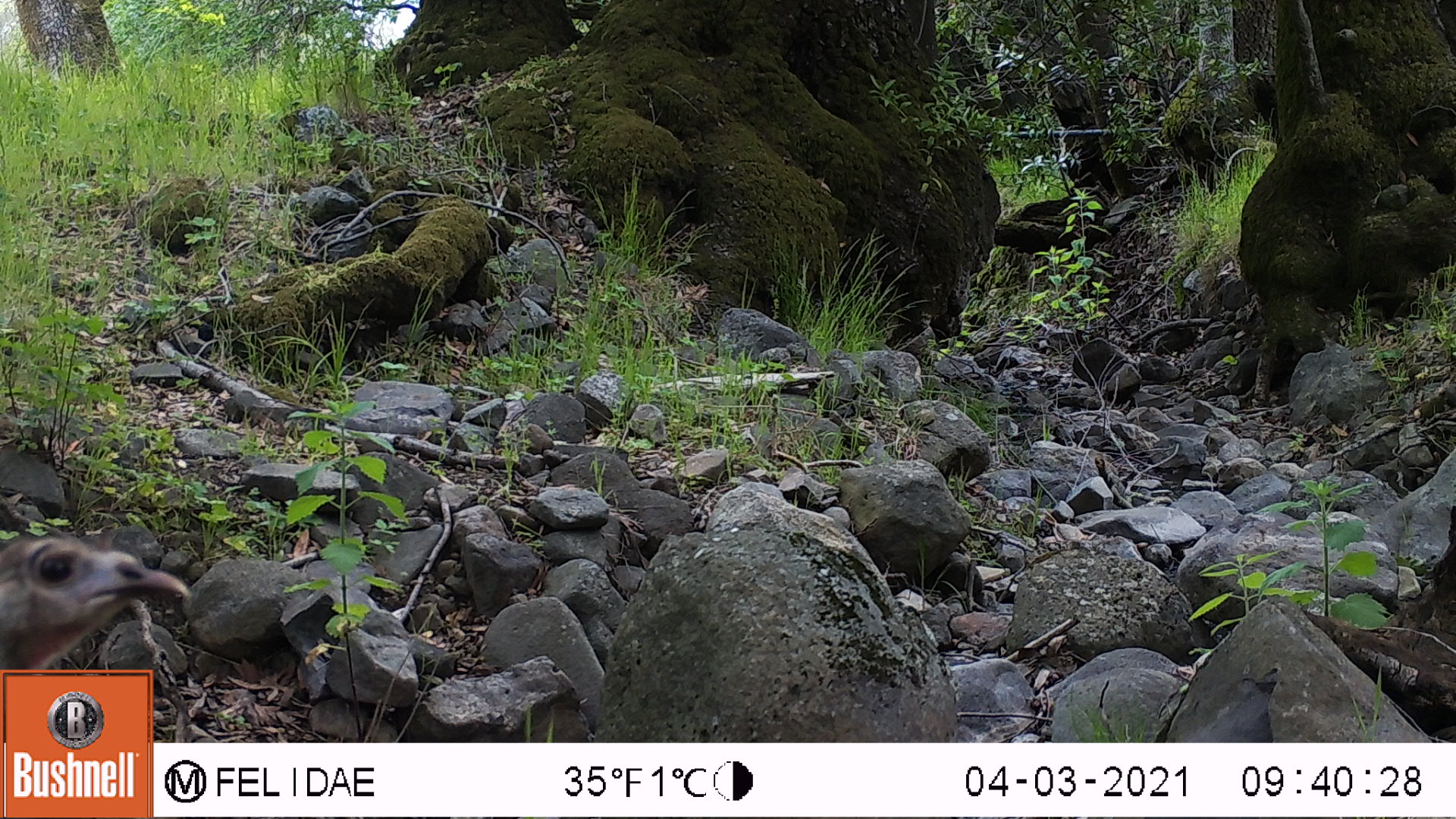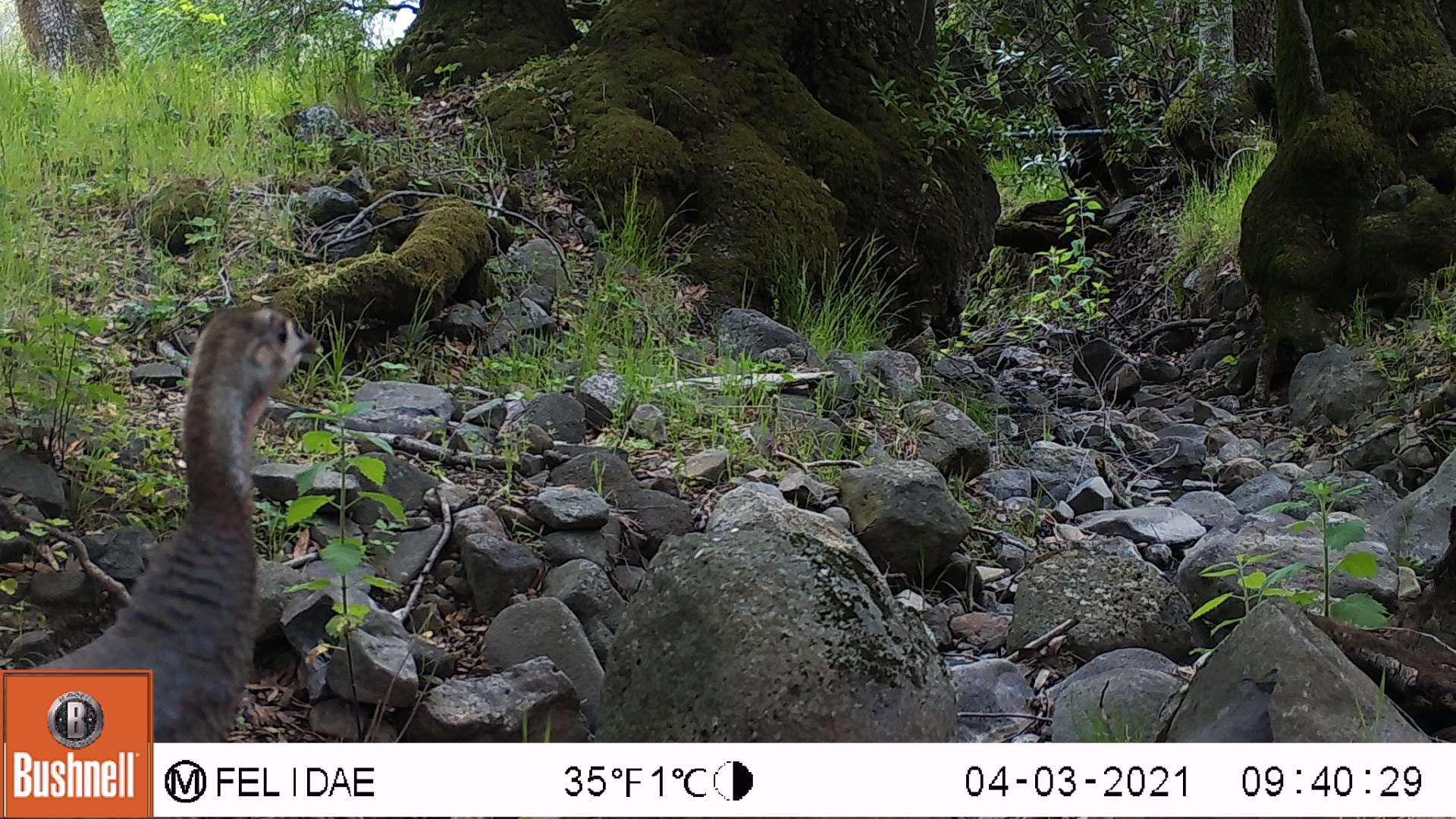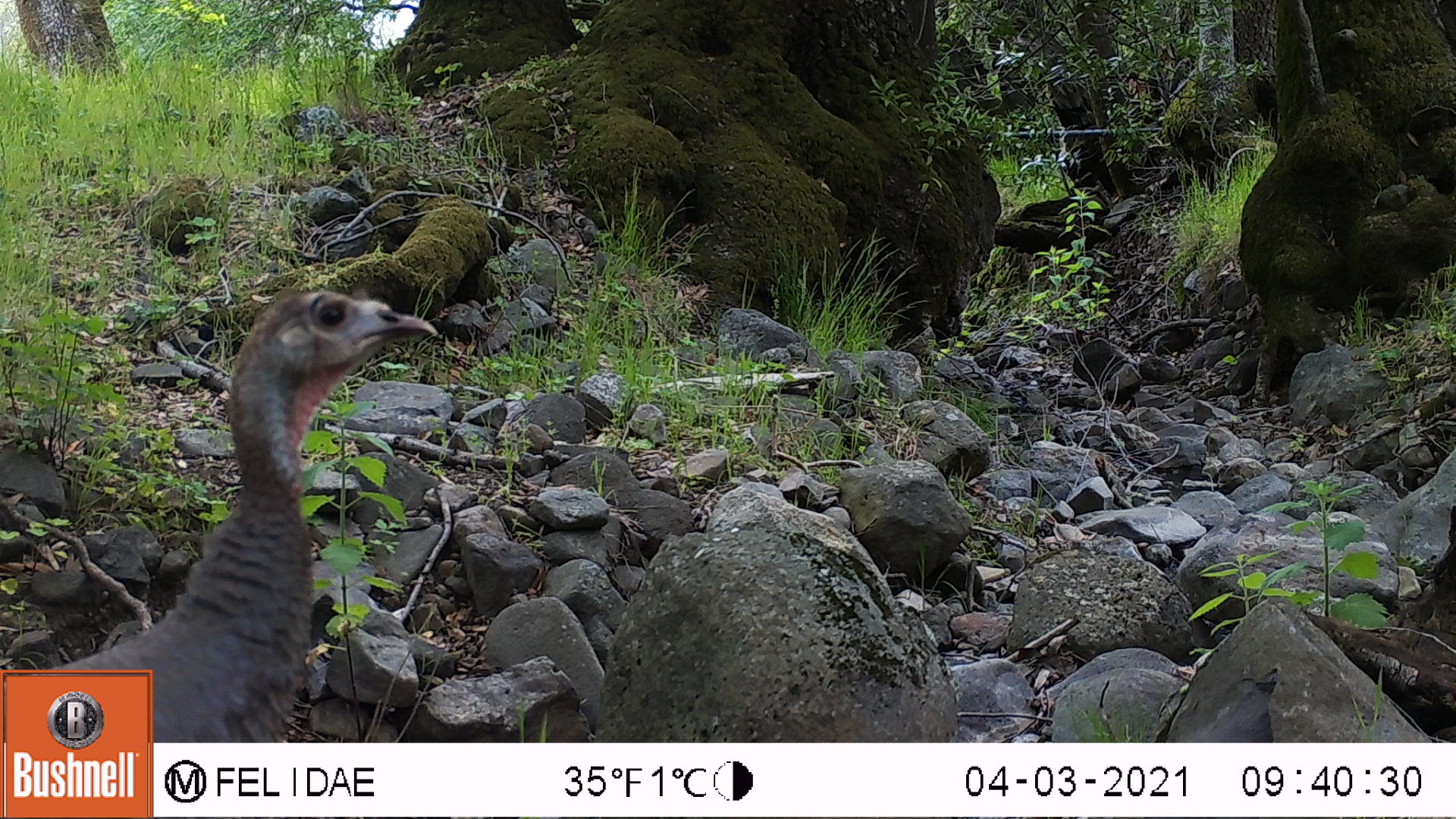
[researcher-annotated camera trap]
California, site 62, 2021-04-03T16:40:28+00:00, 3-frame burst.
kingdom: Animalia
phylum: Chordata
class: Aves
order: Galliformes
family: Phasianidae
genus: Meleagris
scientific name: Meleagris gallopavo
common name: turkey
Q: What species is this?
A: Turkey (Meleagris gallopavo).